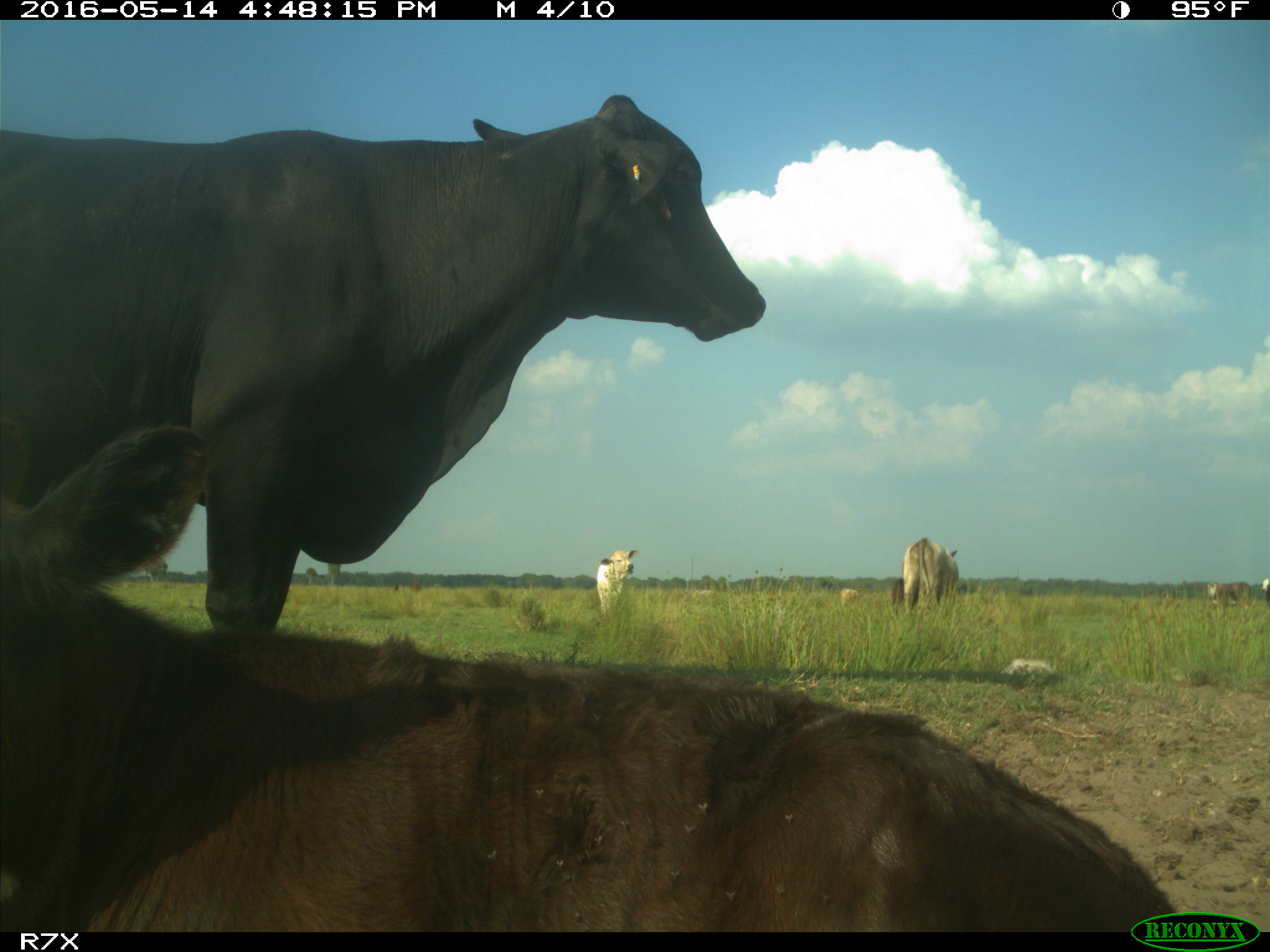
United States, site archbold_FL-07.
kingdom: Animalia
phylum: Chordata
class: Mammalia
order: Artiodactyla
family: Bovidae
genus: Bos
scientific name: Bos taurus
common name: domestic cow